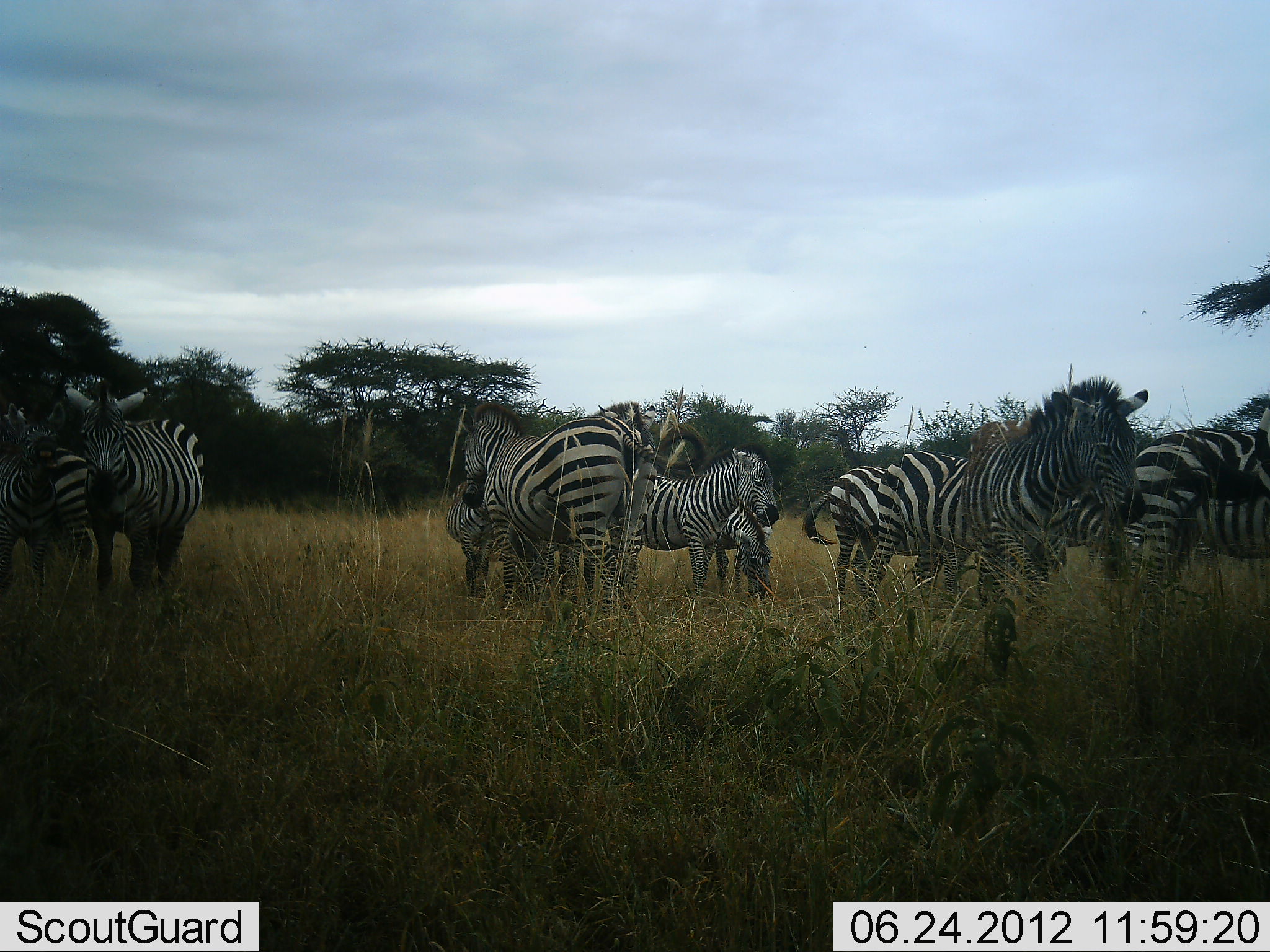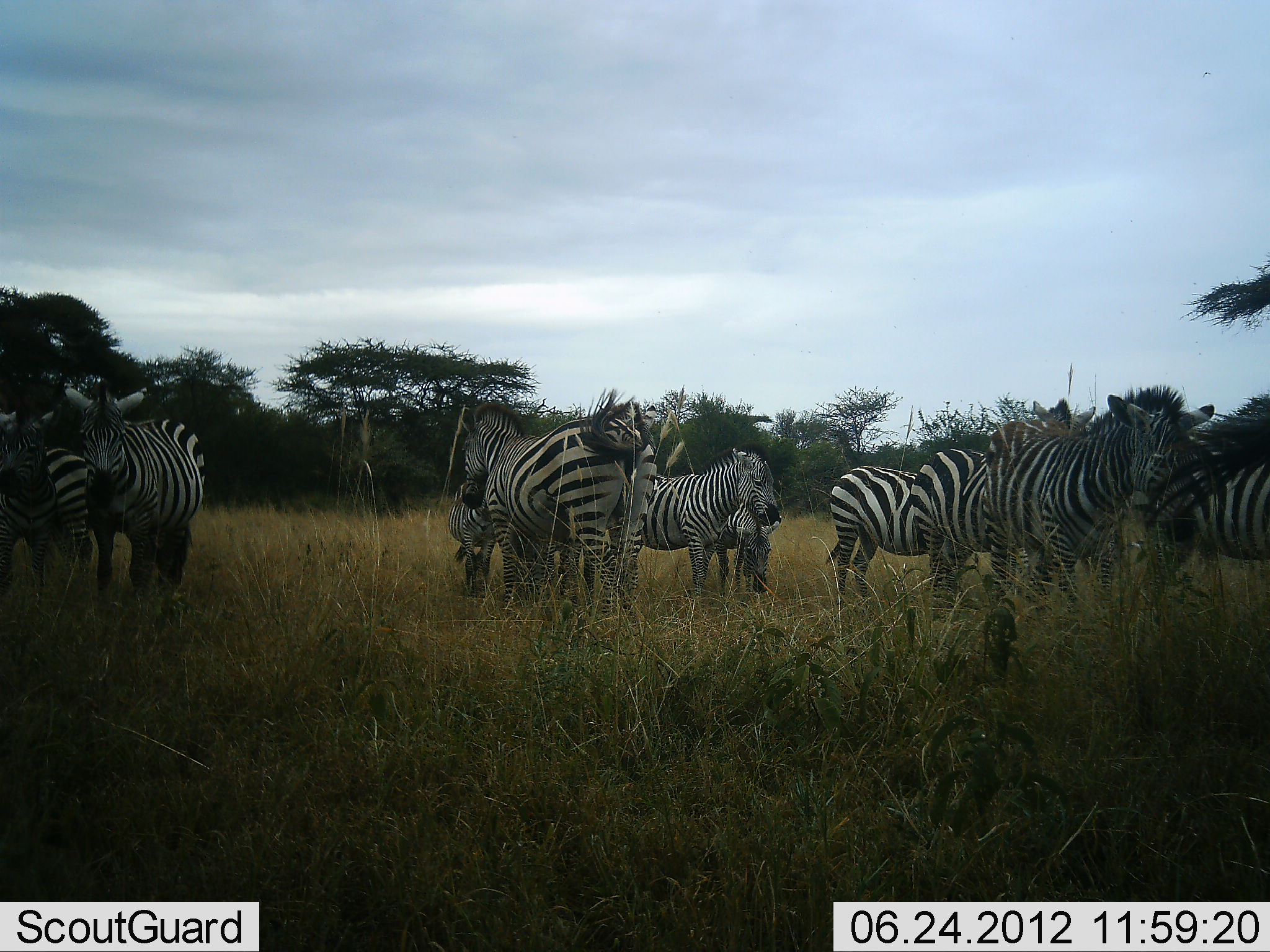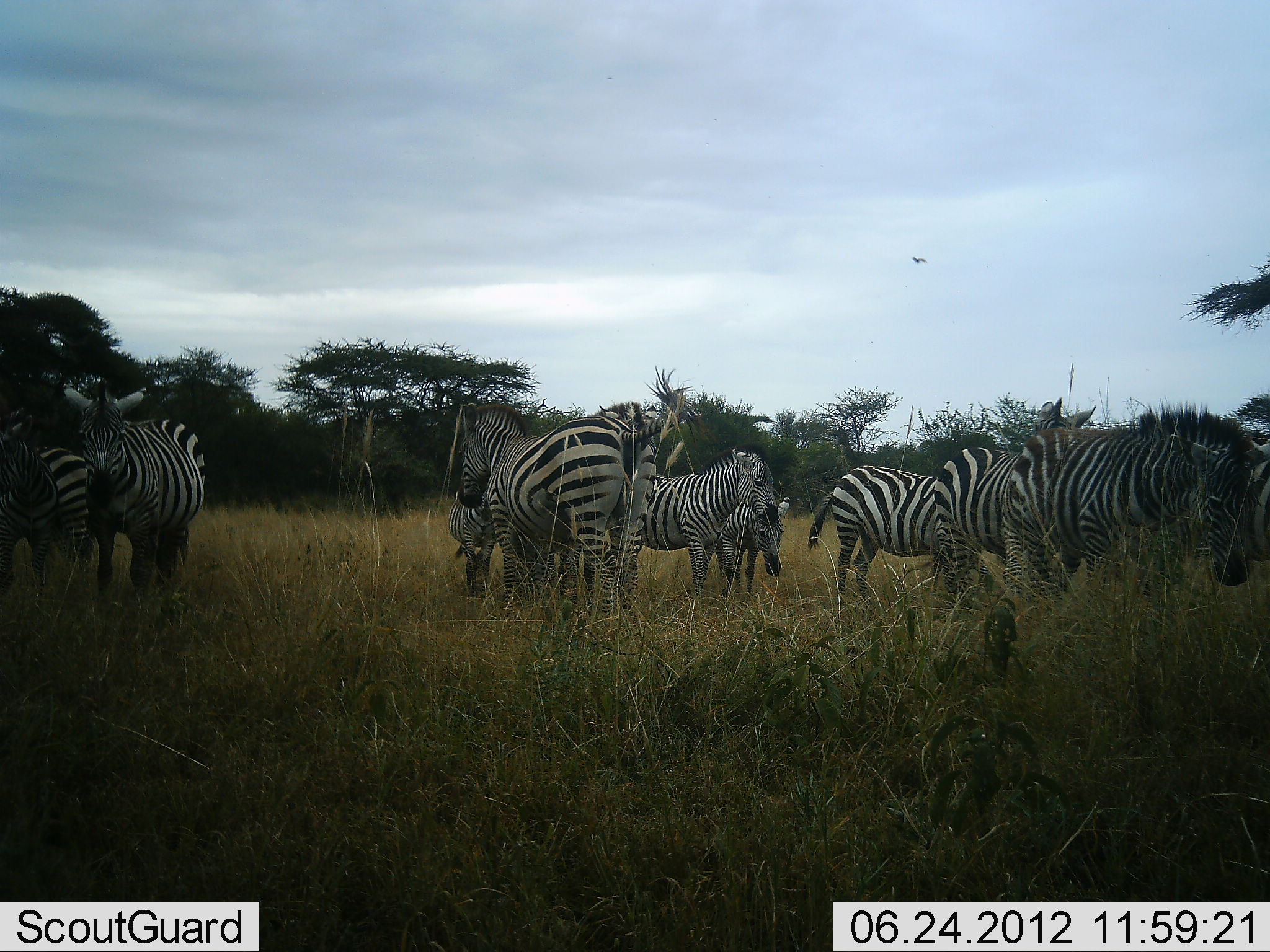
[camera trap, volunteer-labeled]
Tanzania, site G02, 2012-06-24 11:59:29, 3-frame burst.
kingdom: Animalia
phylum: Chordata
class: Mammalia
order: Perissodactyla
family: Equidae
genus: Equus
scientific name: Equus quagga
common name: plains zebra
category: zebra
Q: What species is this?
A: Zebra (plains zebra) (Equus quagga).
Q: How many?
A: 10.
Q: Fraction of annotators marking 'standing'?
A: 80%.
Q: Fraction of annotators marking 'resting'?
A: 0%.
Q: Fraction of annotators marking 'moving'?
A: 50%.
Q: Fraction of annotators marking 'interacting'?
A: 10%.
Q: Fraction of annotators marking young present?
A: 0%.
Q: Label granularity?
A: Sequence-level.